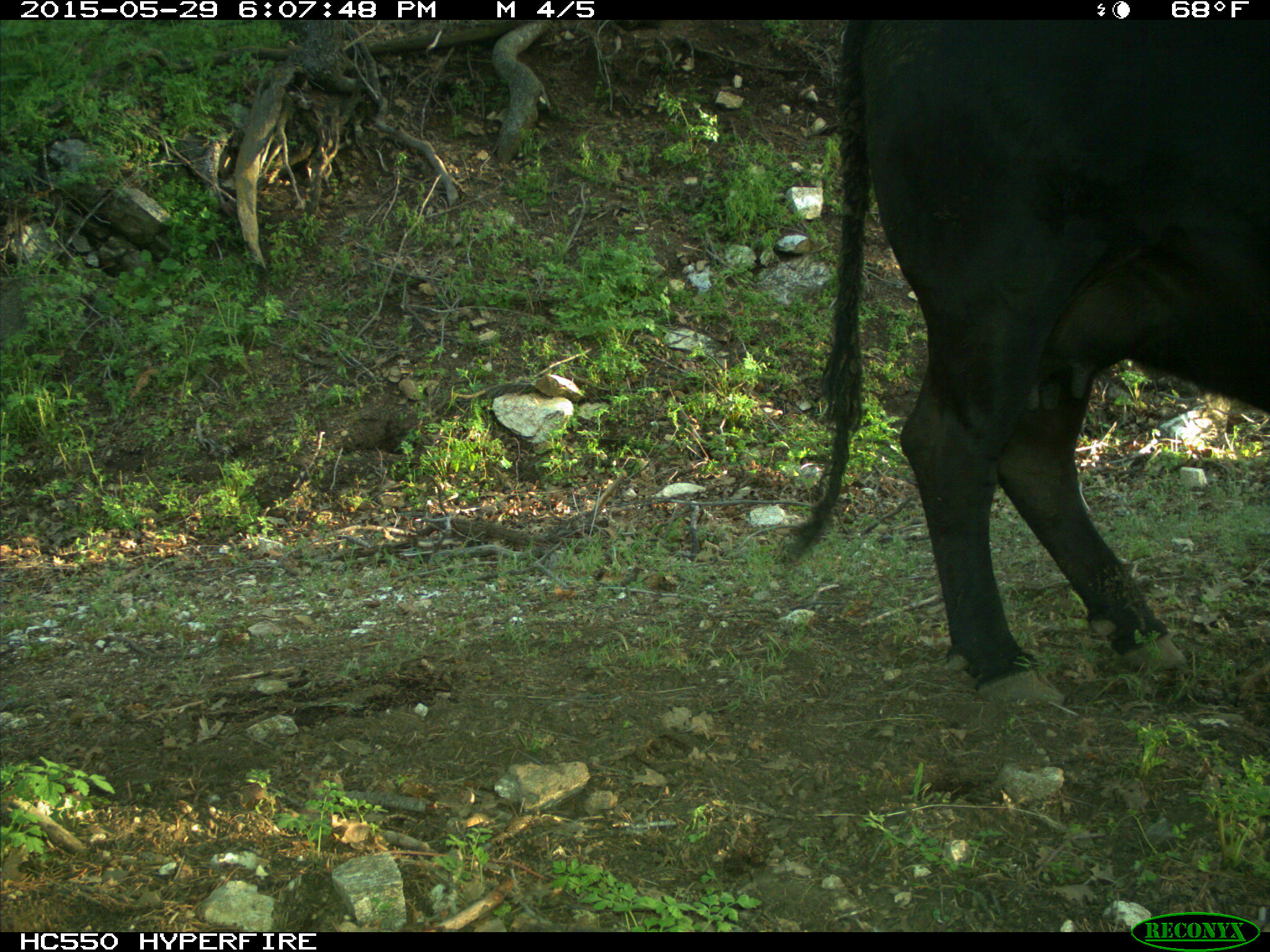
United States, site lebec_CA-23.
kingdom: Animalia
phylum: Chordata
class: Mammalia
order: Artiodactyla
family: Bovidae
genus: Bos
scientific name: Bos taurus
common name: domestic cow